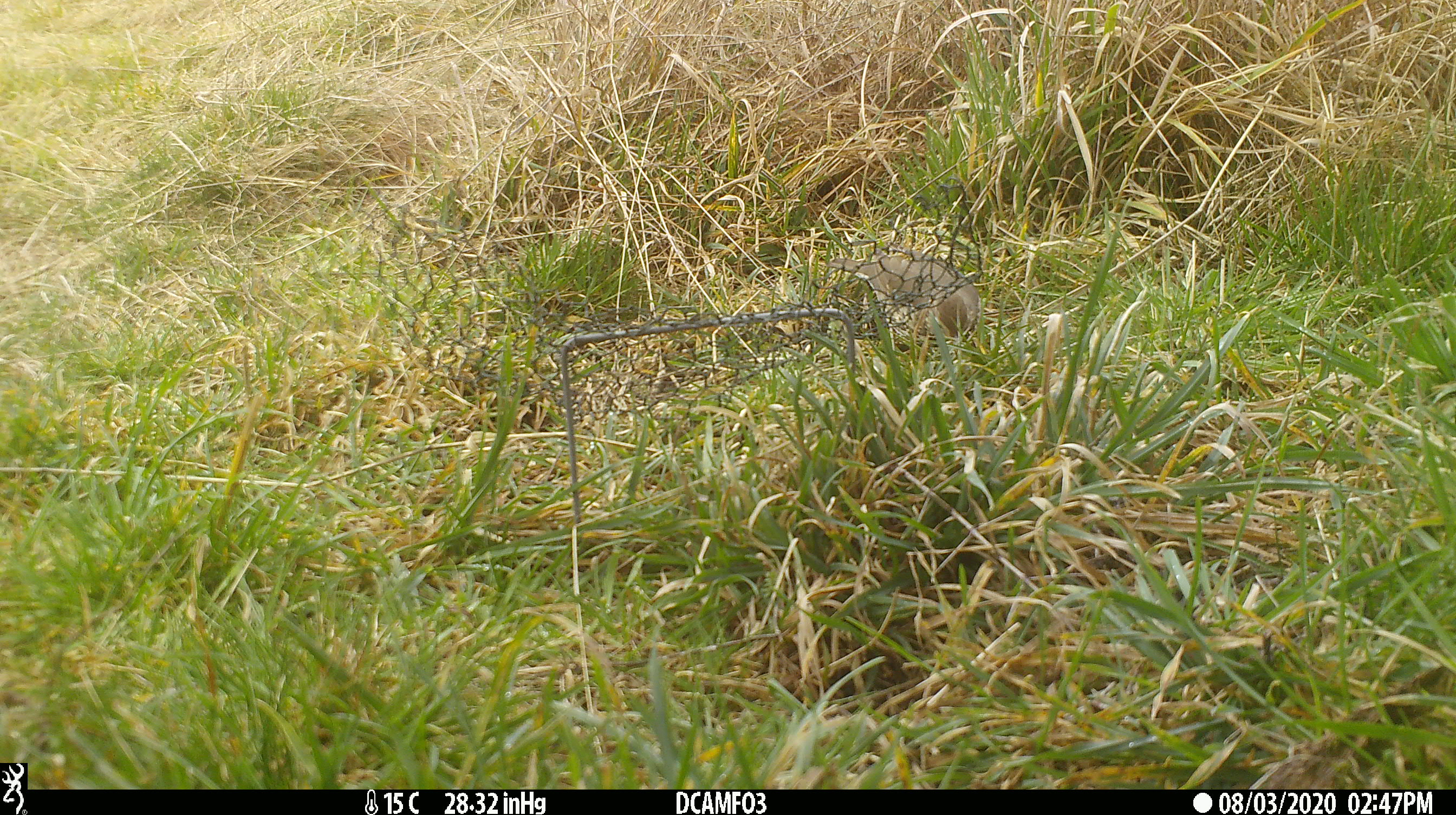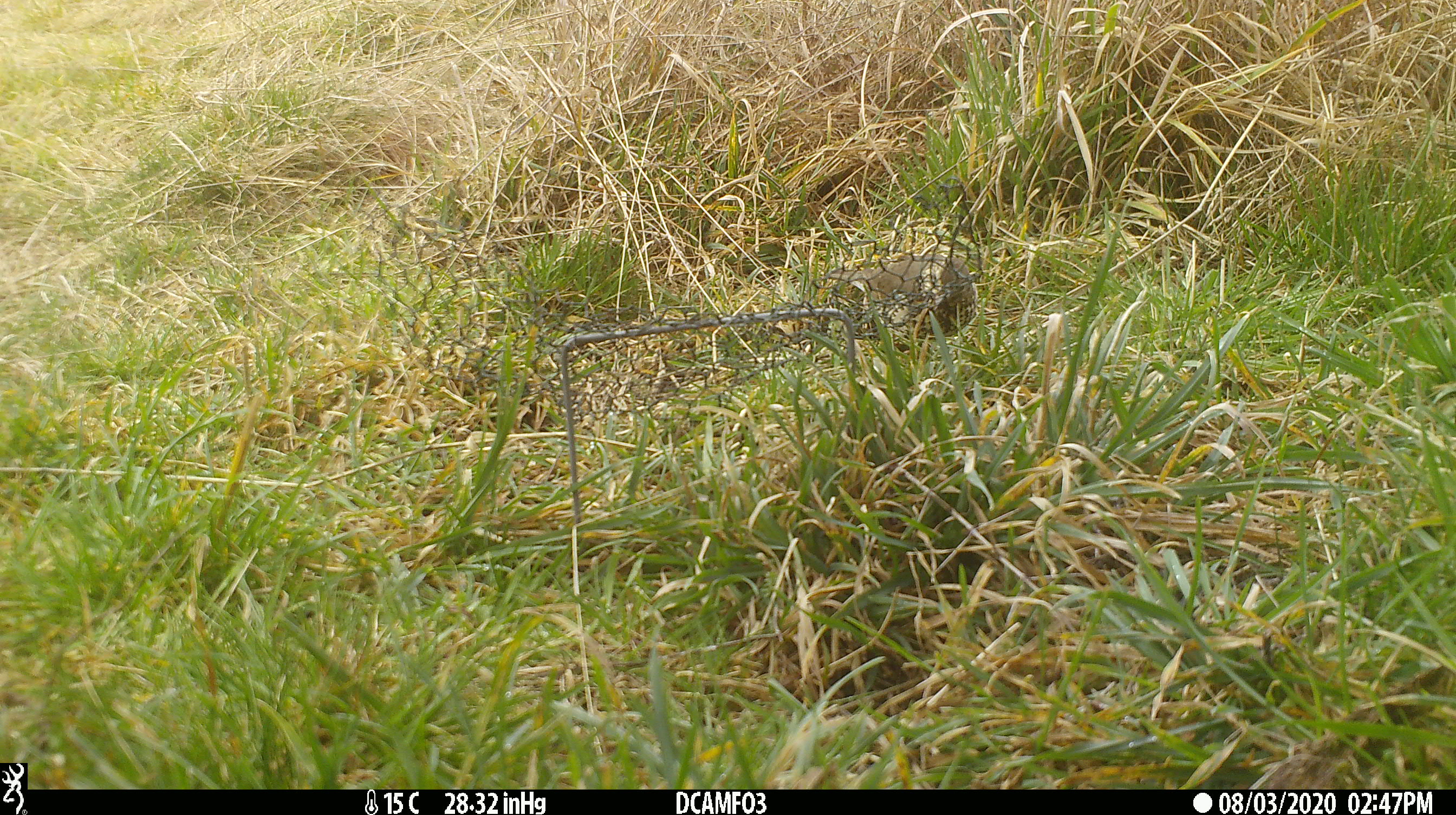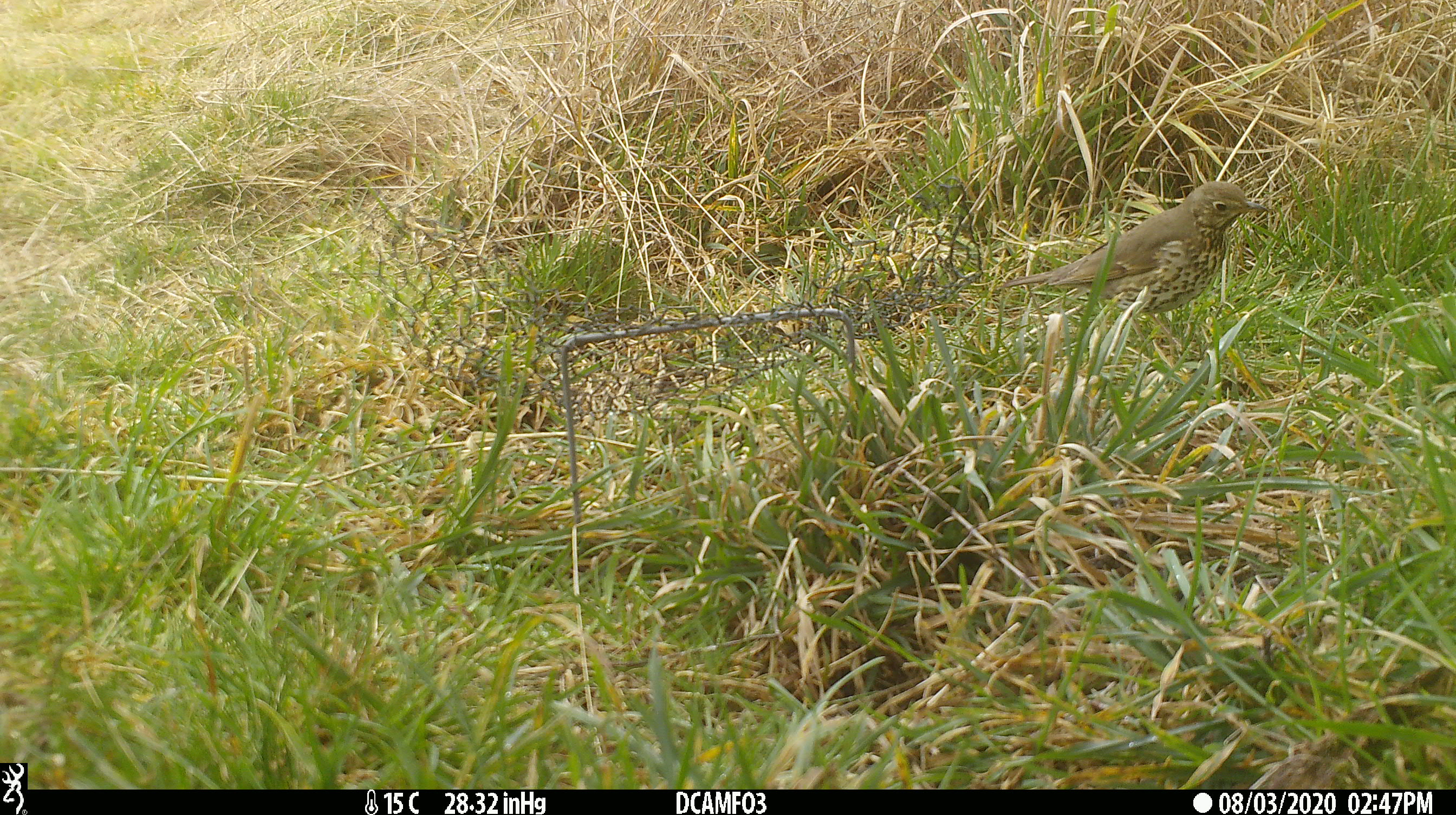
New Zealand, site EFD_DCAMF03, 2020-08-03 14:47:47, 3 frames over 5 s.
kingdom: Animalia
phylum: Chordata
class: Aves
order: Passeriformes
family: Turdidae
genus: Turdus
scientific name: Turdus philomelos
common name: song thrush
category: thrush